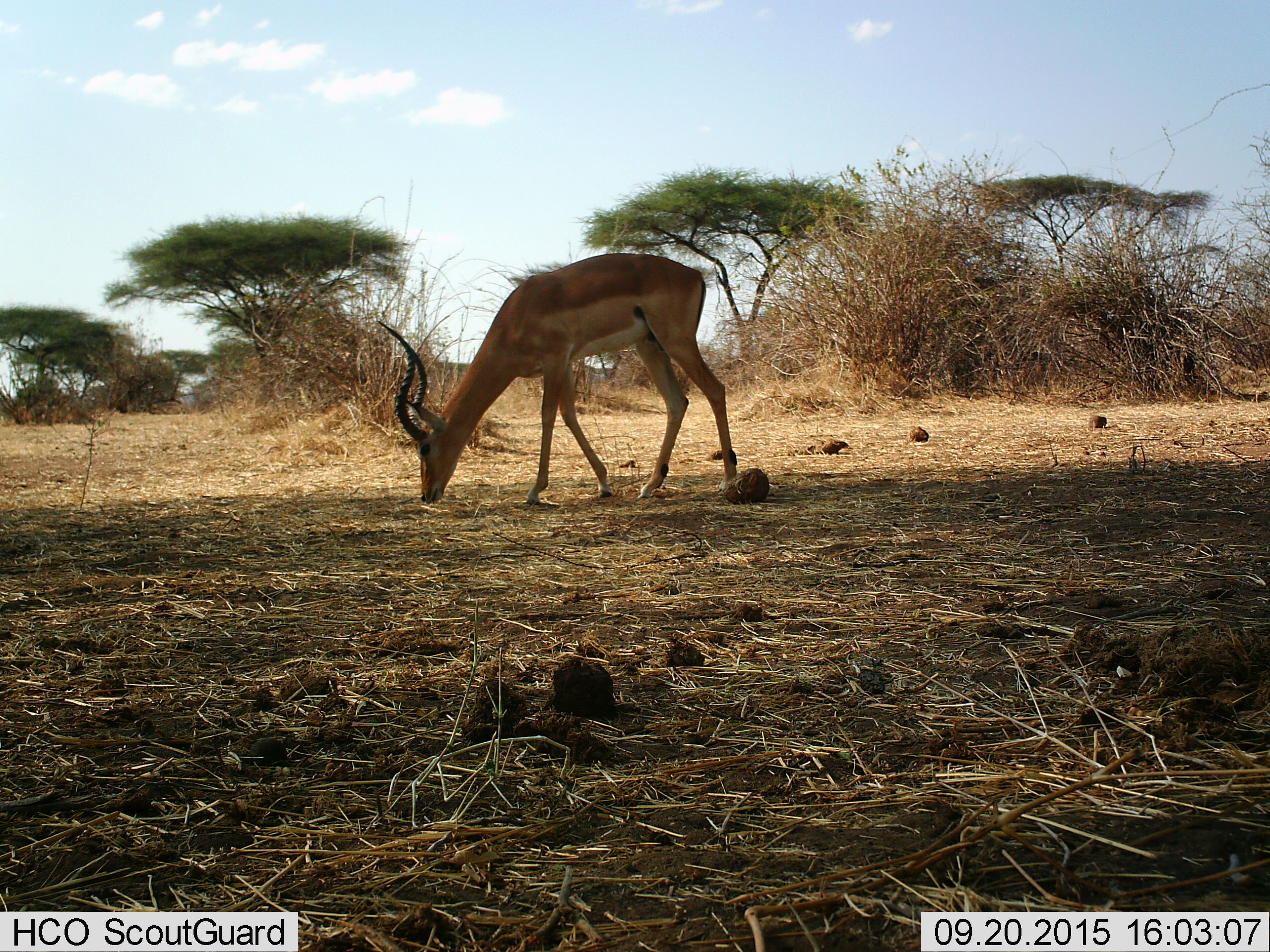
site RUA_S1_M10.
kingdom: Animalia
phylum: Chordata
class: Mammalia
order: Artiodactyla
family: Bovidae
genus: Aepyceros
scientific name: Aepyceros melampus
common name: impala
Impala (Aepyceros melampus), count 1. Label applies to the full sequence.